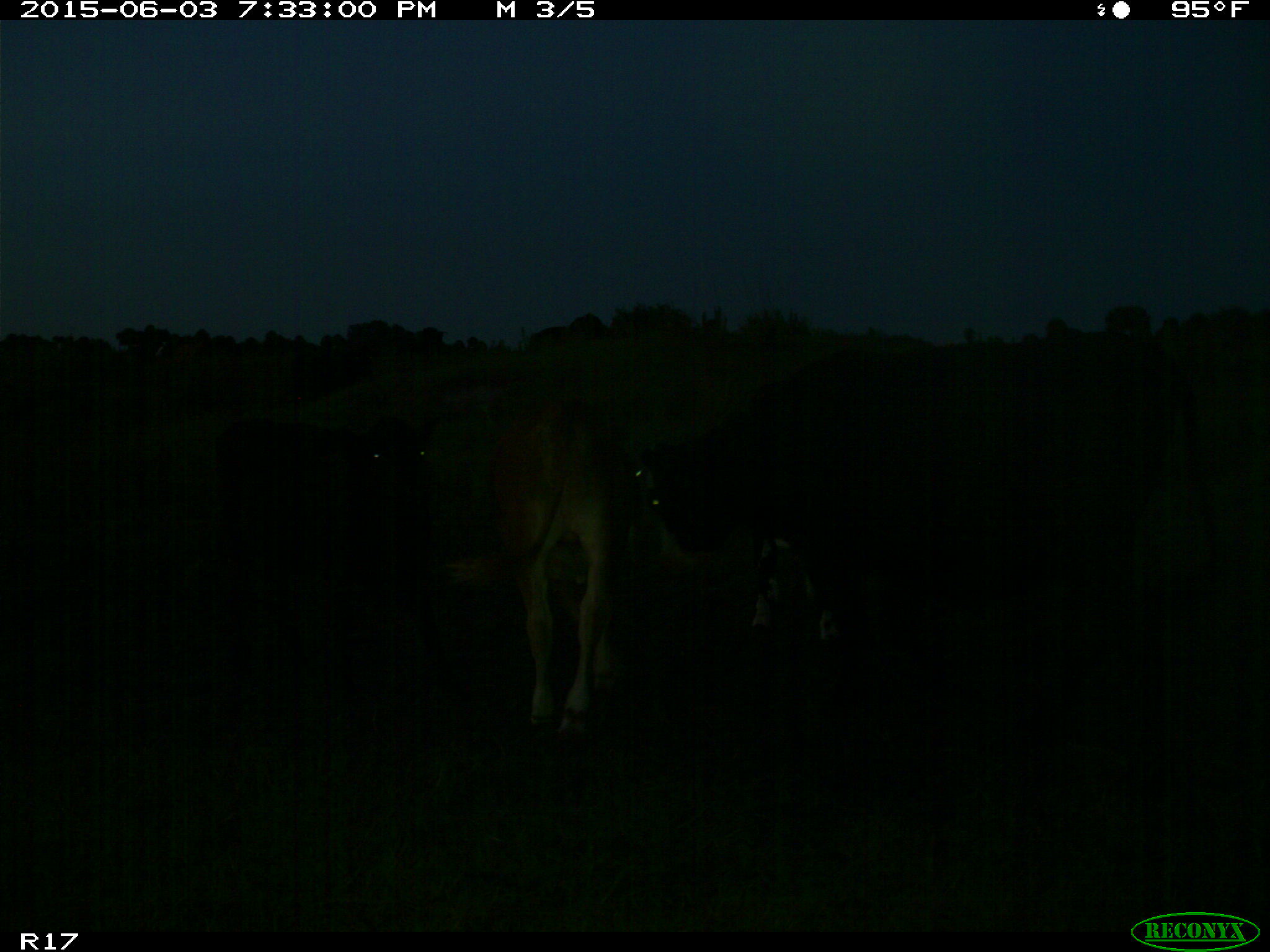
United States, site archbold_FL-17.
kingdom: Animalia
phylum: Chordata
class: Mammalia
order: Artiodactyla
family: Bovidae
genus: Bos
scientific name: Bos taurus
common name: domestic cow